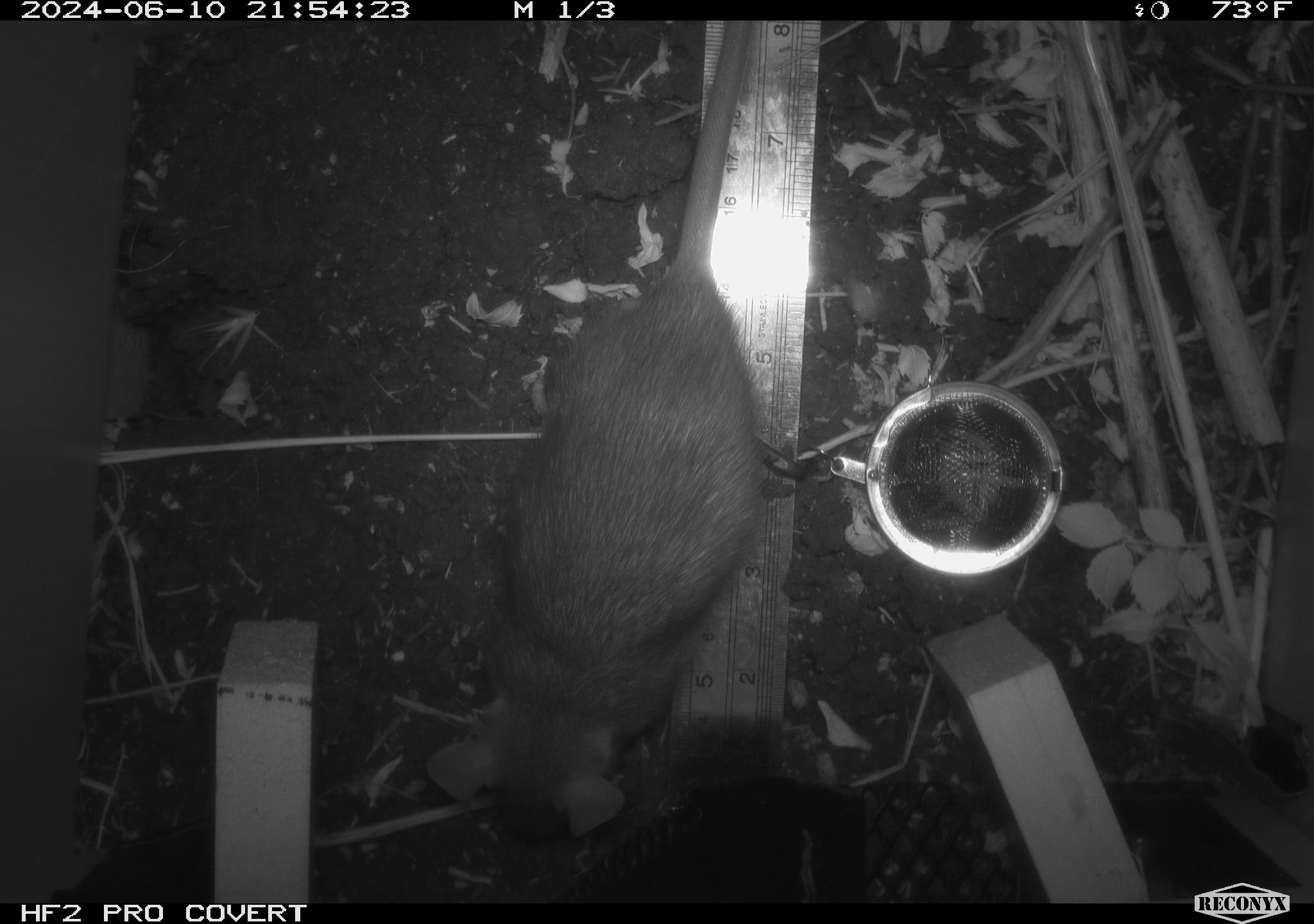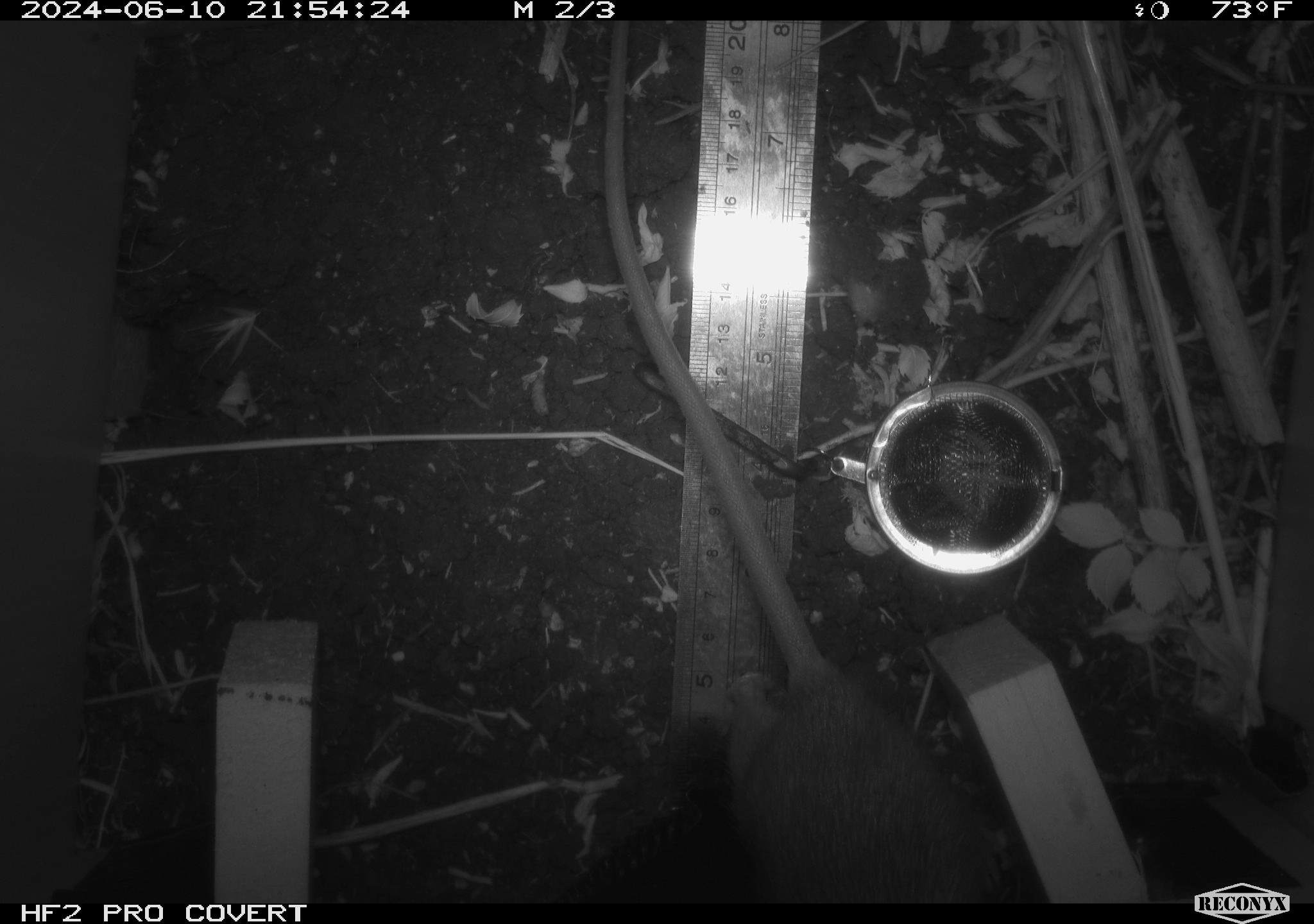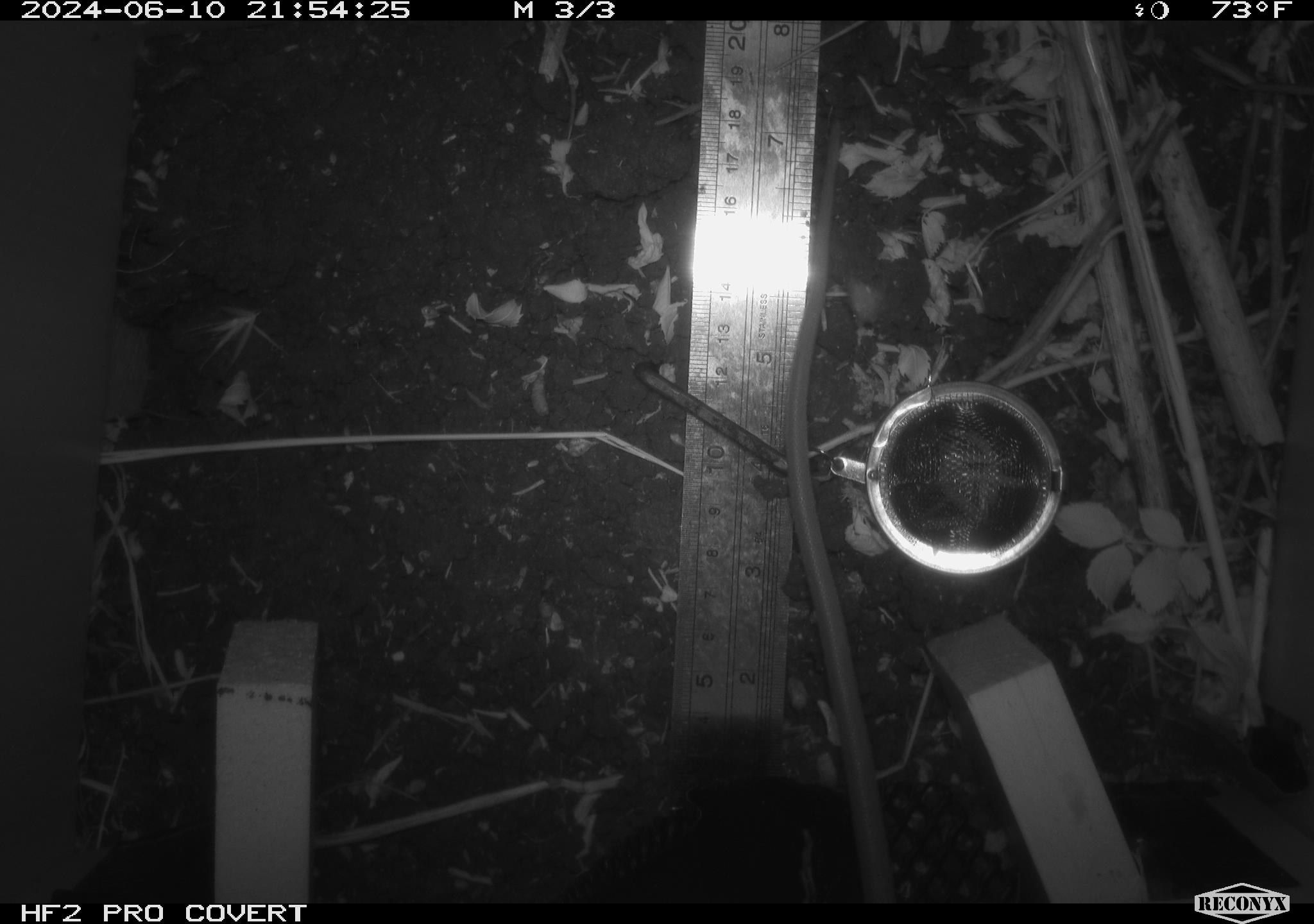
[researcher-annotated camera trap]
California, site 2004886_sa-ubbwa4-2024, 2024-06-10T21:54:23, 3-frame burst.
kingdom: Animalia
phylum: Chordata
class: Mammalia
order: Rodentia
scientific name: Rodentia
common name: woodrat or rat or mouse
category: woodrat or rat or mouse species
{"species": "woodrat or rat or mouse species (woodrat or rat or mouse) (Rodentia)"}